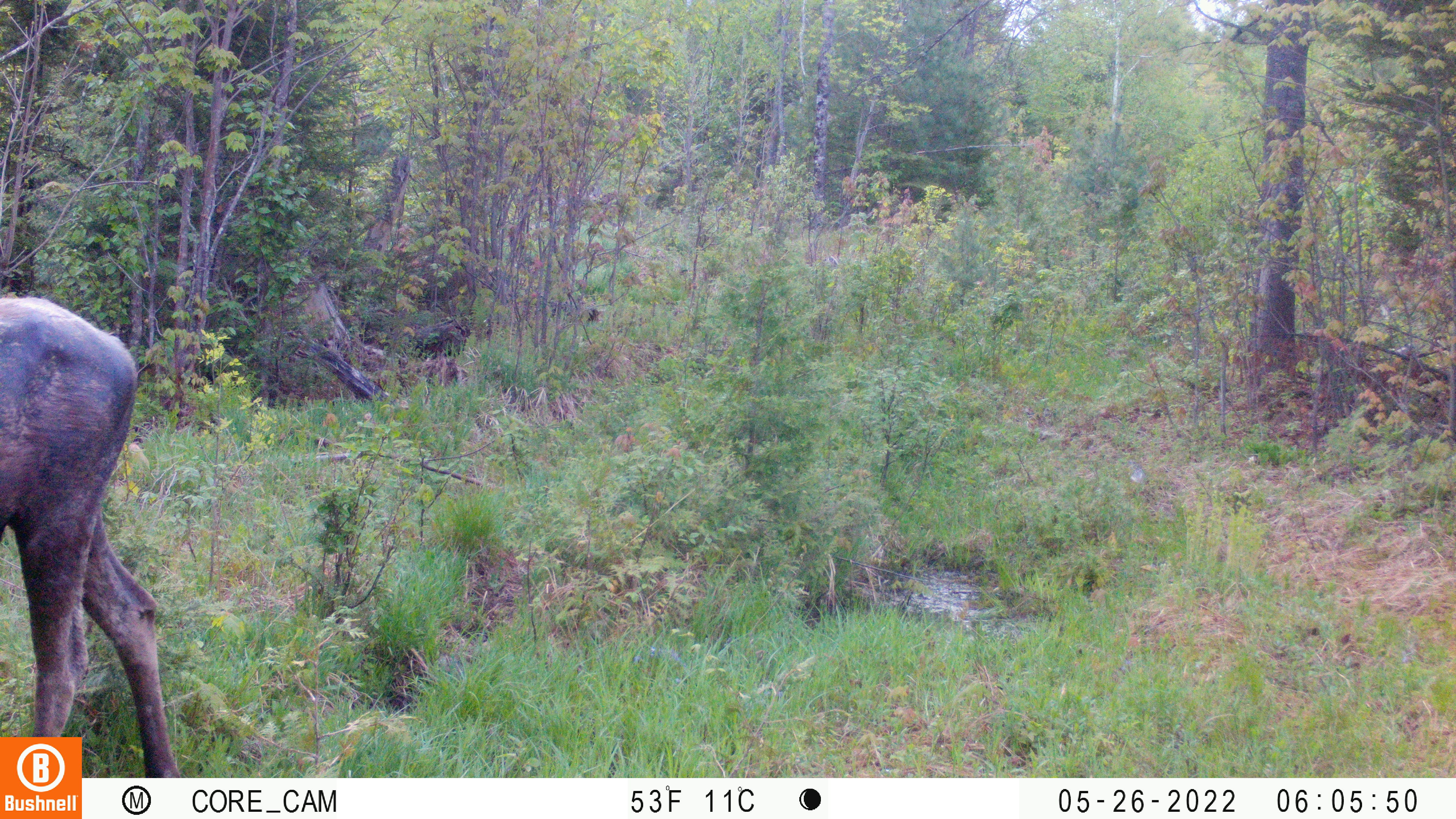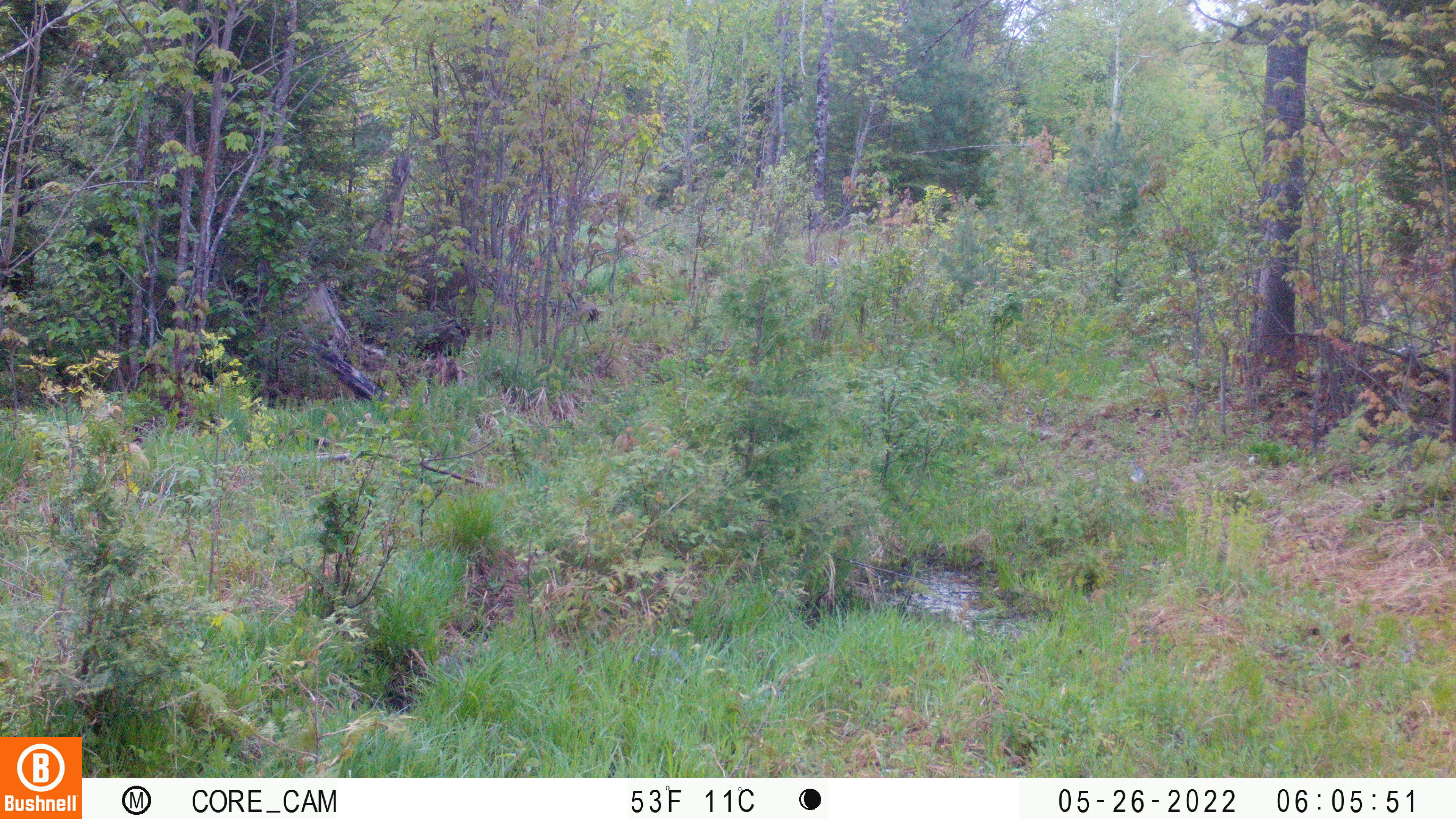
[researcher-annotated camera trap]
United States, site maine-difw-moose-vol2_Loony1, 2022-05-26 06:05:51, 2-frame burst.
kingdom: Animalia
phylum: Chordata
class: Mammalia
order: Artiodactyla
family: Cervidae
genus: Alces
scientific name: Alces alces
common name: moose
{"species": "moose (Alces alces)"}